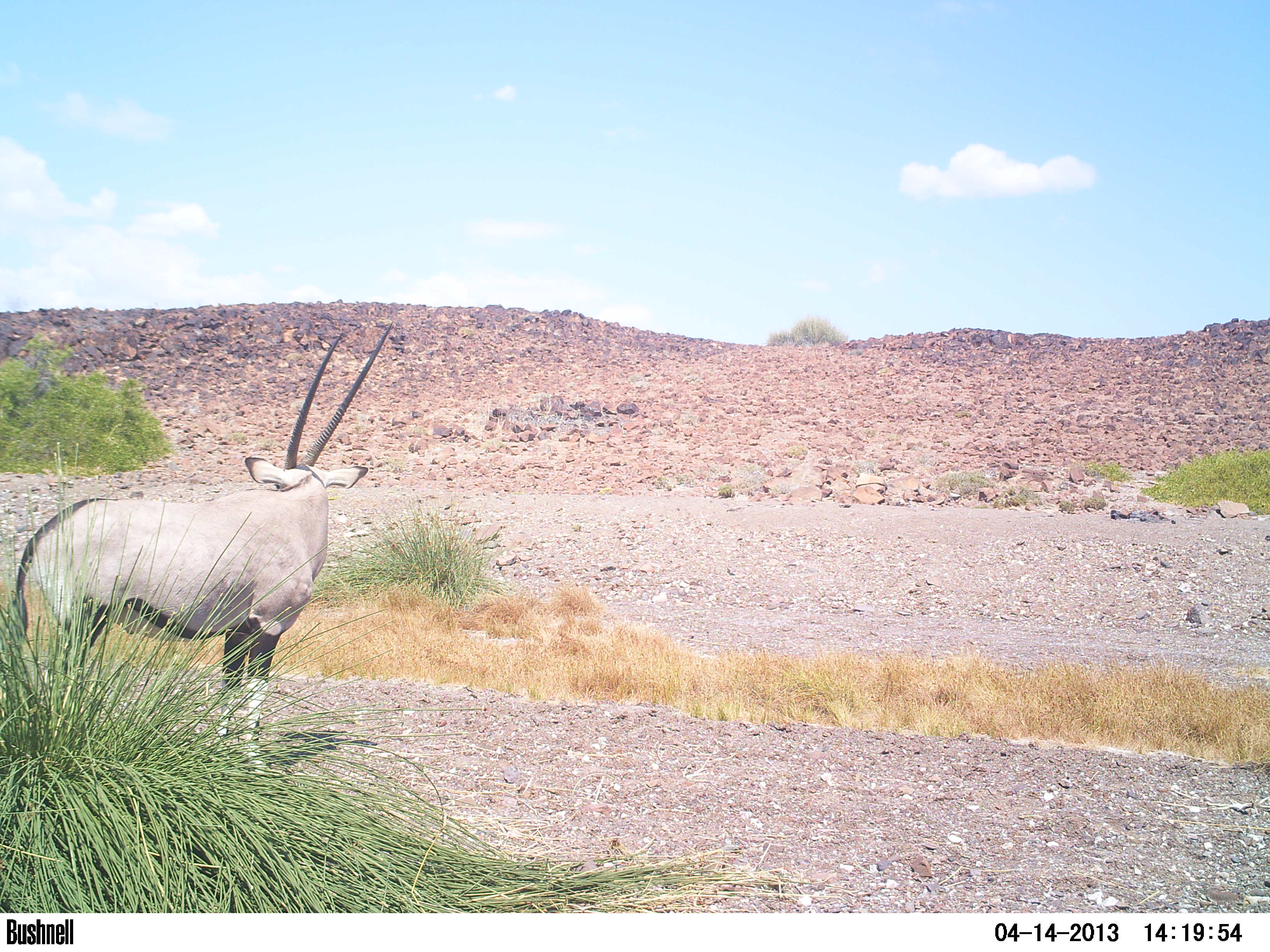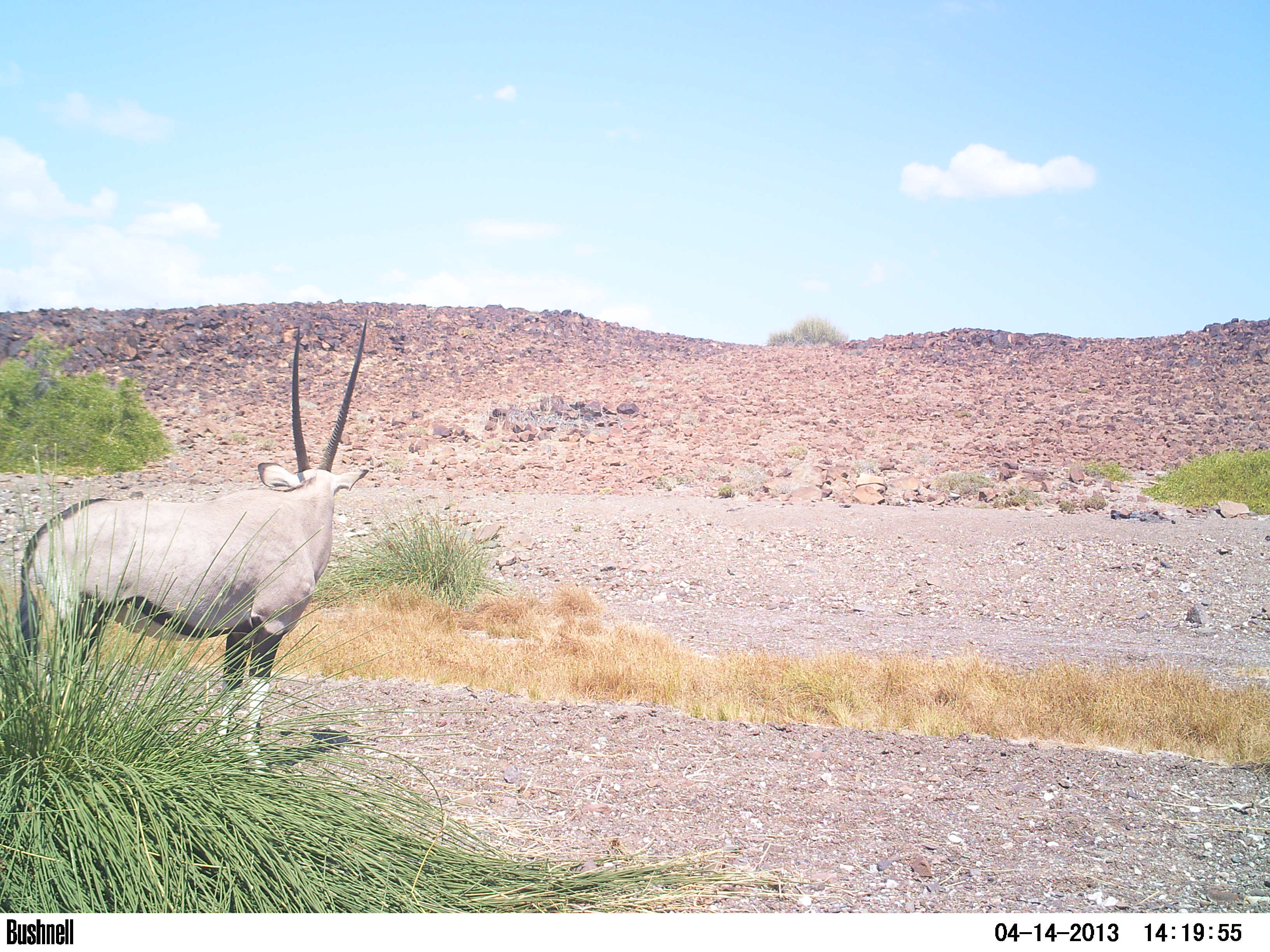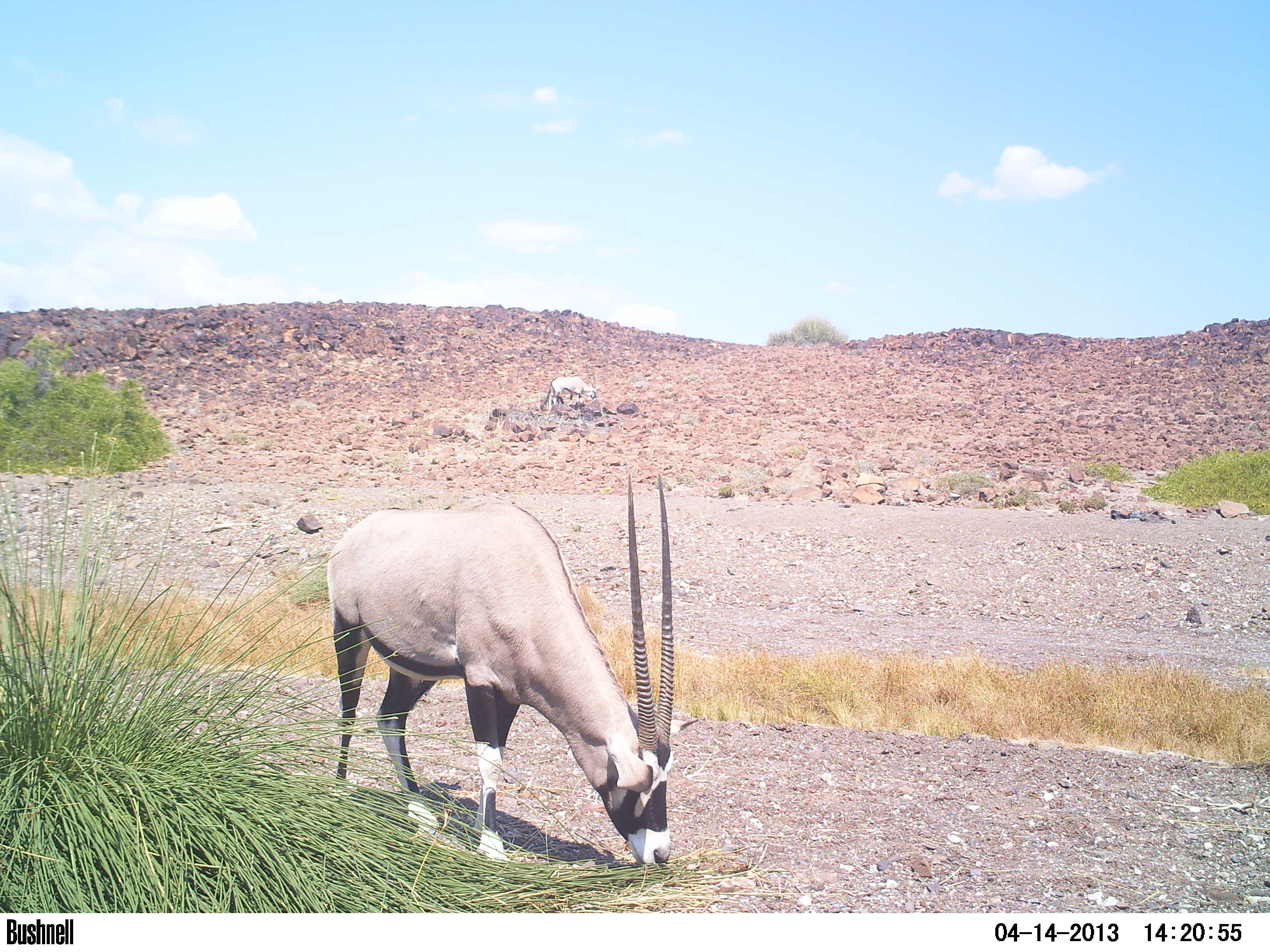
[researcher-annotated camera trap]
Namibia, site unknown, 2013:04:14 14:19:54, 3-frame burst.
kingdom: Animalia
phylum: Chordata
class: Mammalia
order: Artiodactyla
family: Bovidae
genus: Oryx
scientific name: Oryx gazella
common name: gemsbok